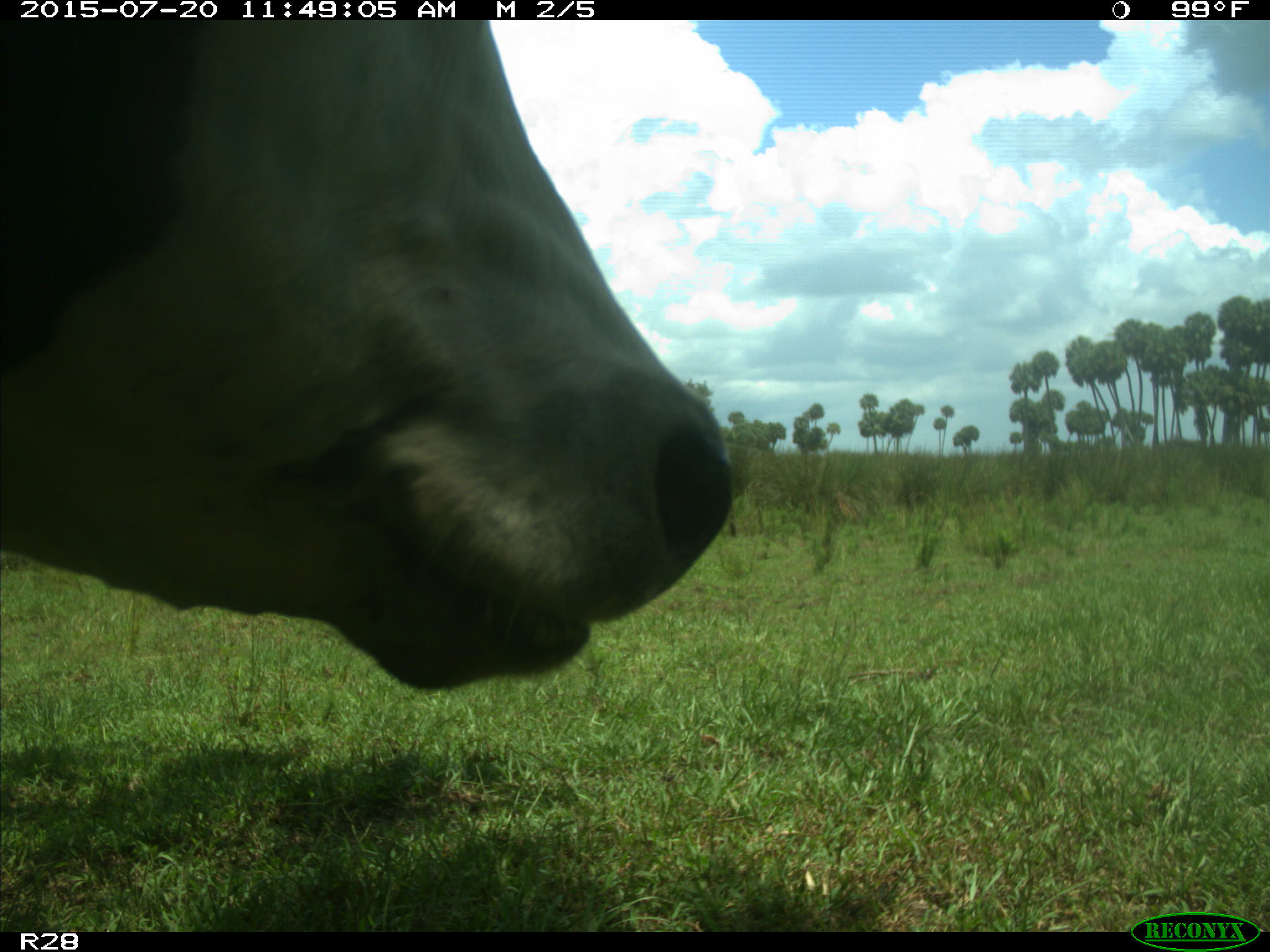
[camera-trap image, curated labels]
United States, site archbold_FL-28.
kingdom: Animalia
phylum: Chordata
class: Mammalia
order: Artiodactyla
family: Bovidae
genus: Bos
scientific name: Bos taurus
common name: domestic cow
Bos taurus (domestic cow).